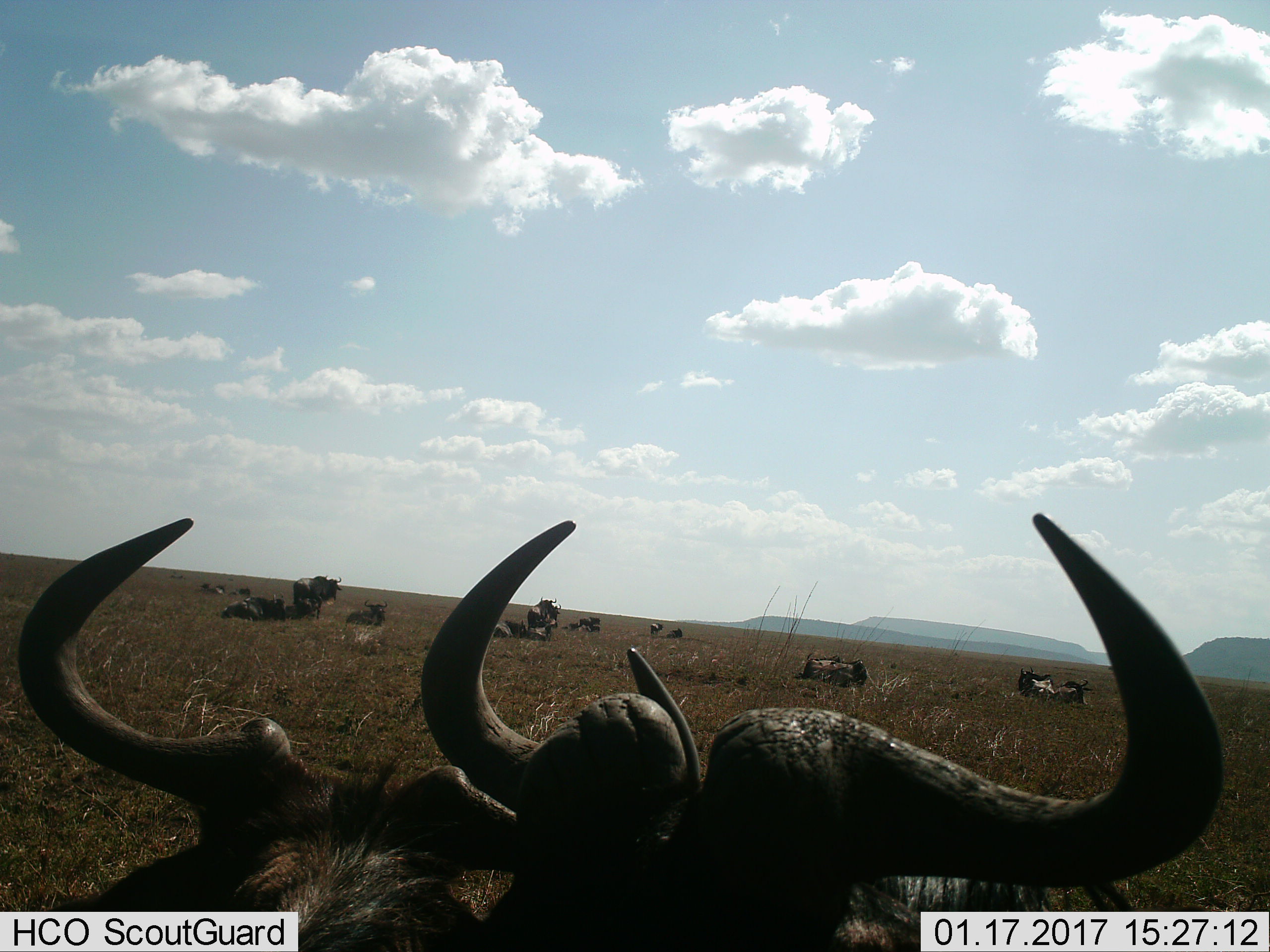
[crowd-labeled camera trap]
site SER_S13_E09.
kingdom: Animalia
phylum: Chordata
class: Mammalia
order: Artiodactyla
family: Bovidae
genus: Connochaetes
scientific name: Connochaetes taurinus taurinus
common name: blue wildebeest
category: wildebeestblue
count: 11-50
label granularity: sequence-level